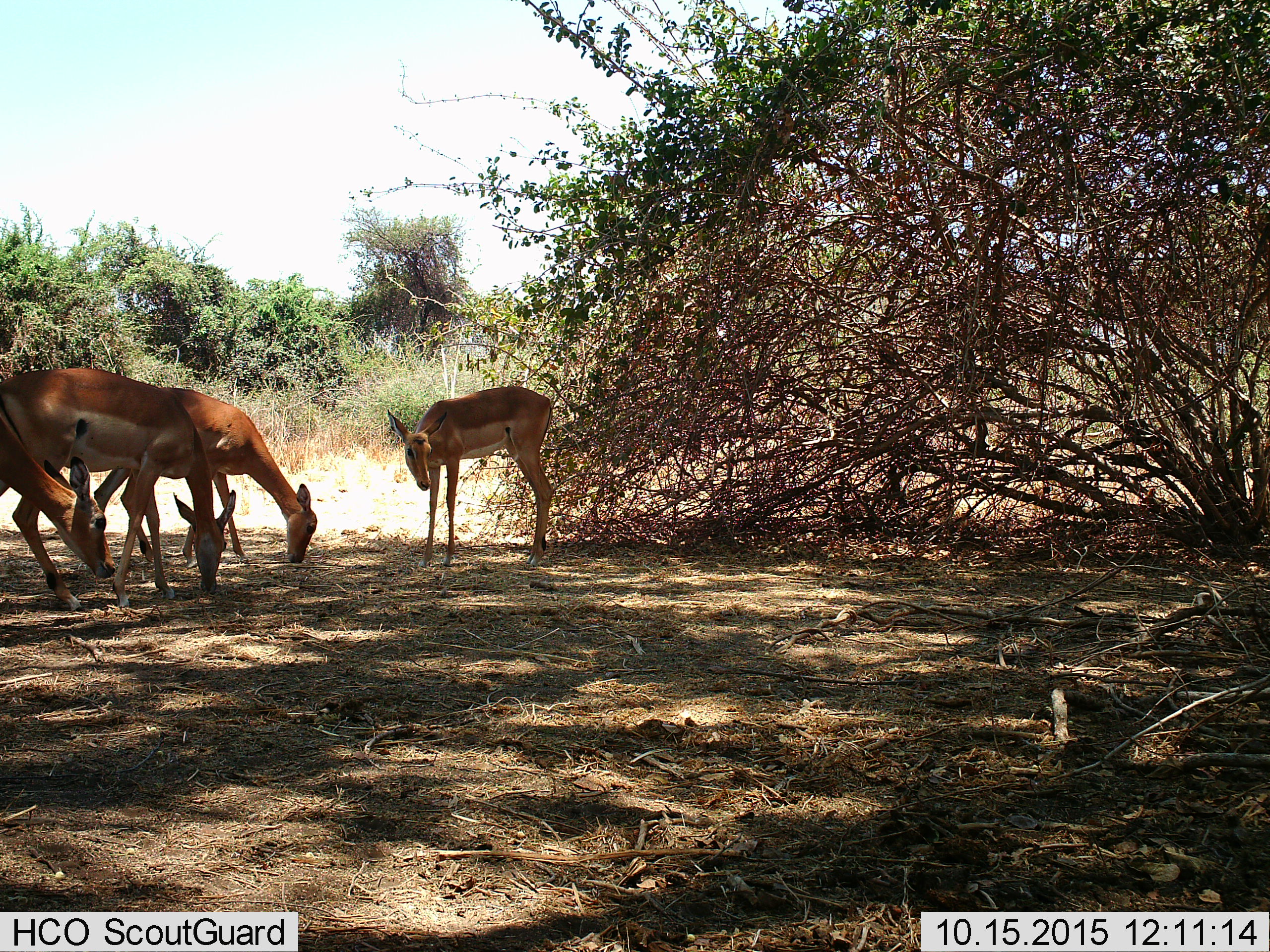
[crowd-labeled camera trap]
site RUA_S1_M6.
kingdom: Animalia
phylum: Chordata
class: Mammalia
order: Artiodactyla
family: Bovidae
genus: Aepyceros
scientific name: Aepyceros melampus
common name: impala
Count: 4.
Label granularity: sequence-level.